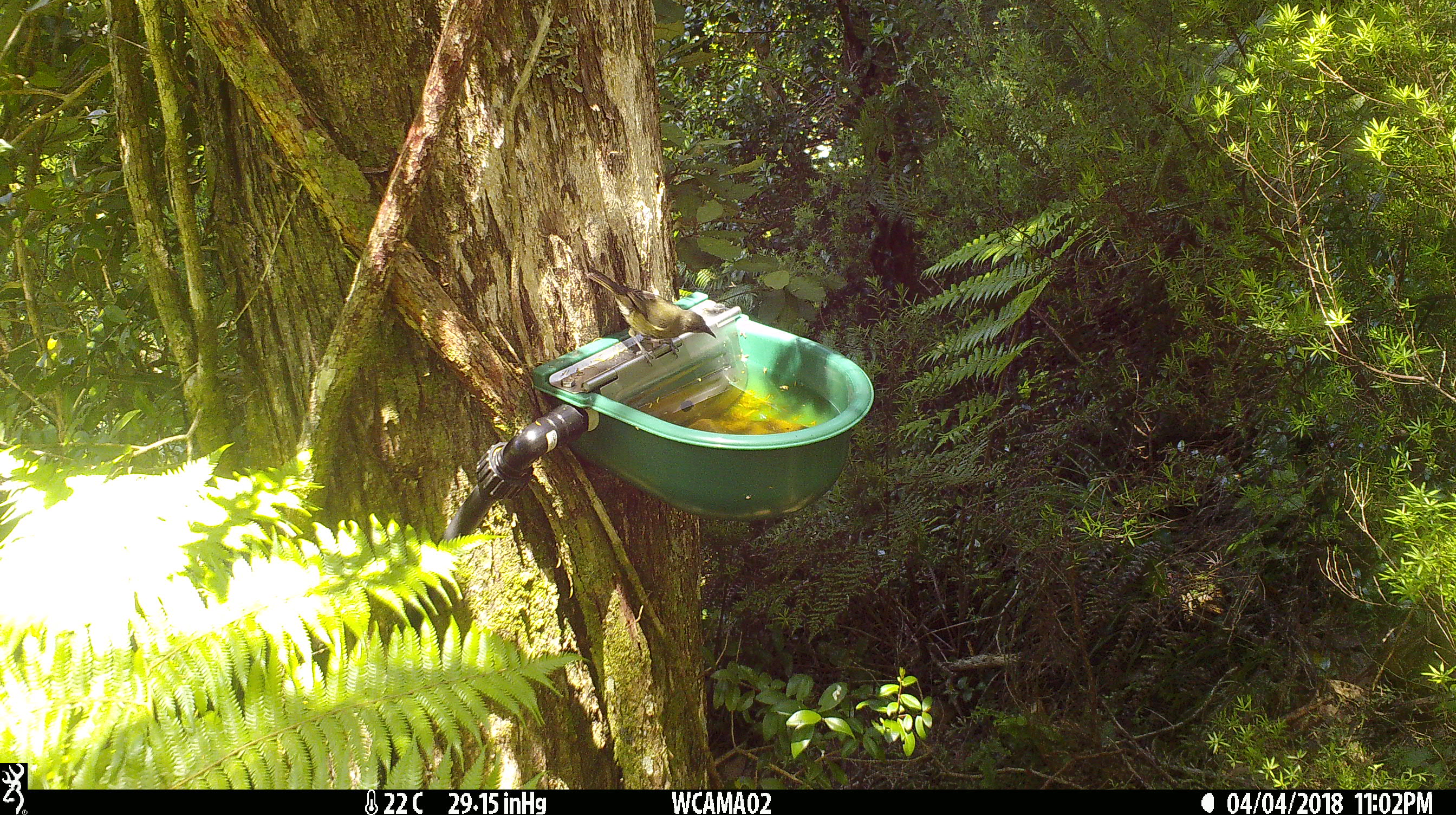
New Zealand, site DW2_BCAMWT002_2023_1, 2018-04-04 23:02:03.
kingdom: Animalia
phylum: Chordata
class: Aves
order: Passeriformes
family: Meliphagidae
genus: Anthornis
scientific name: Anthornis melanura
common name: new zealand bellbird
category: bellbird